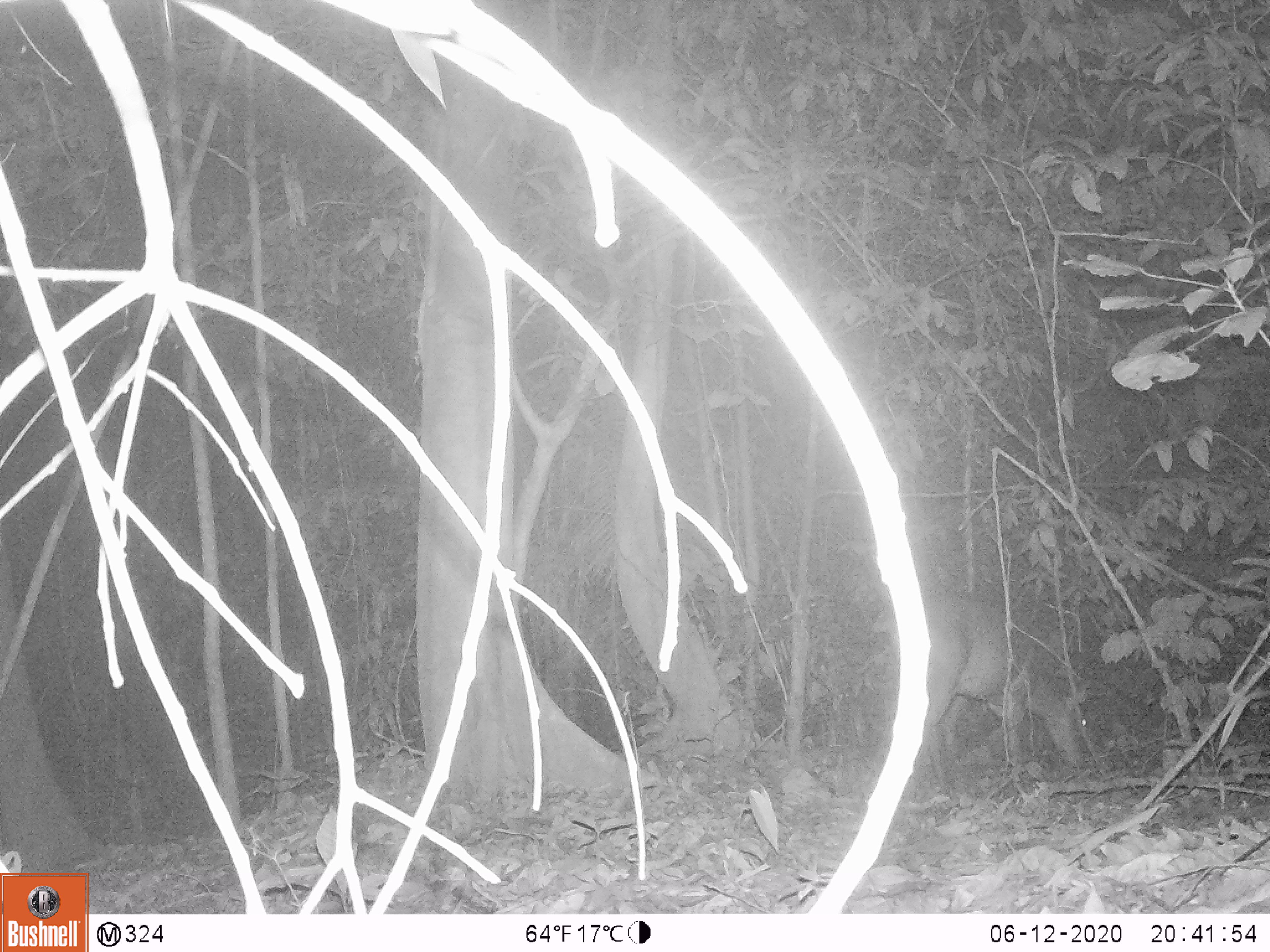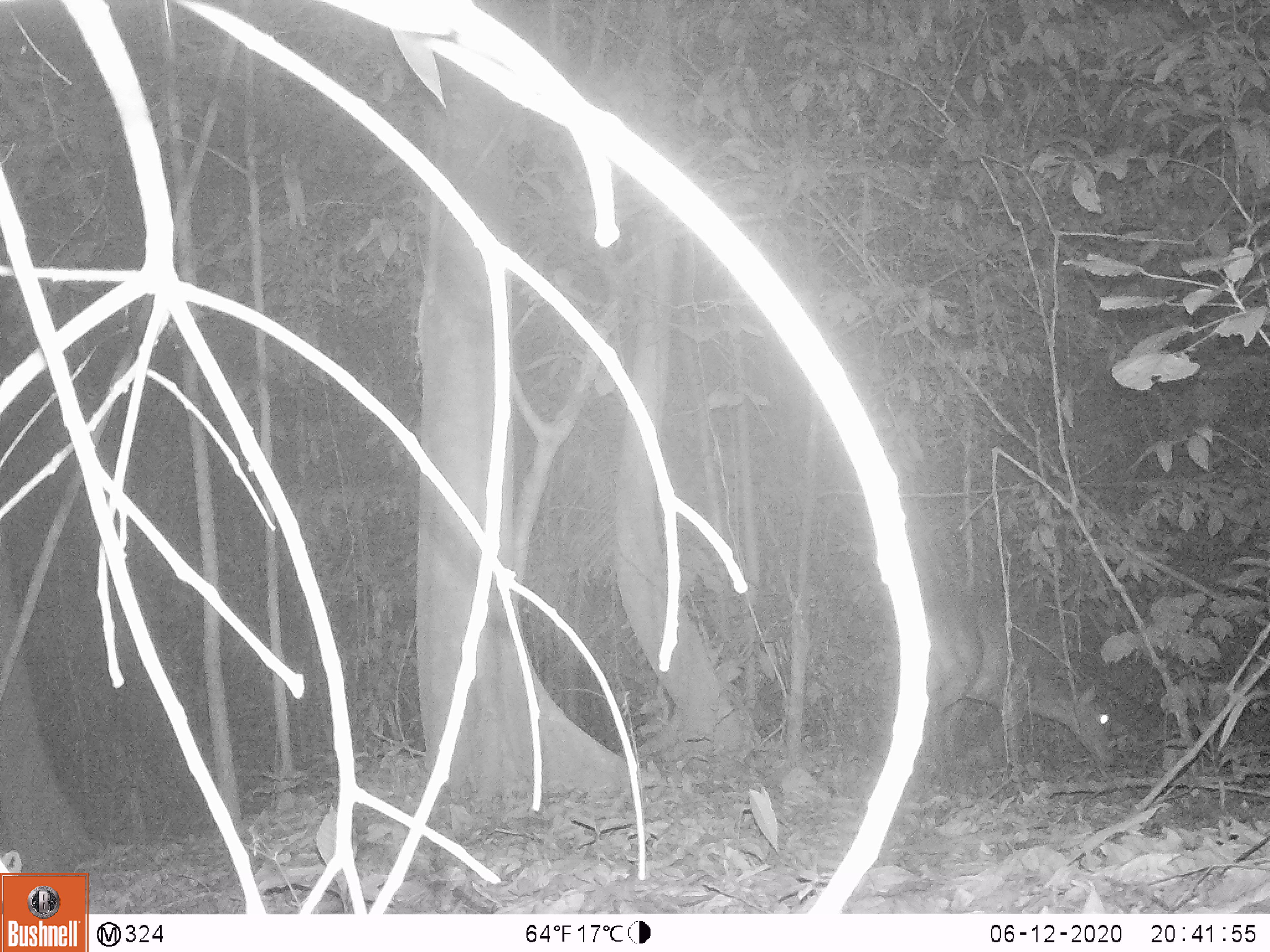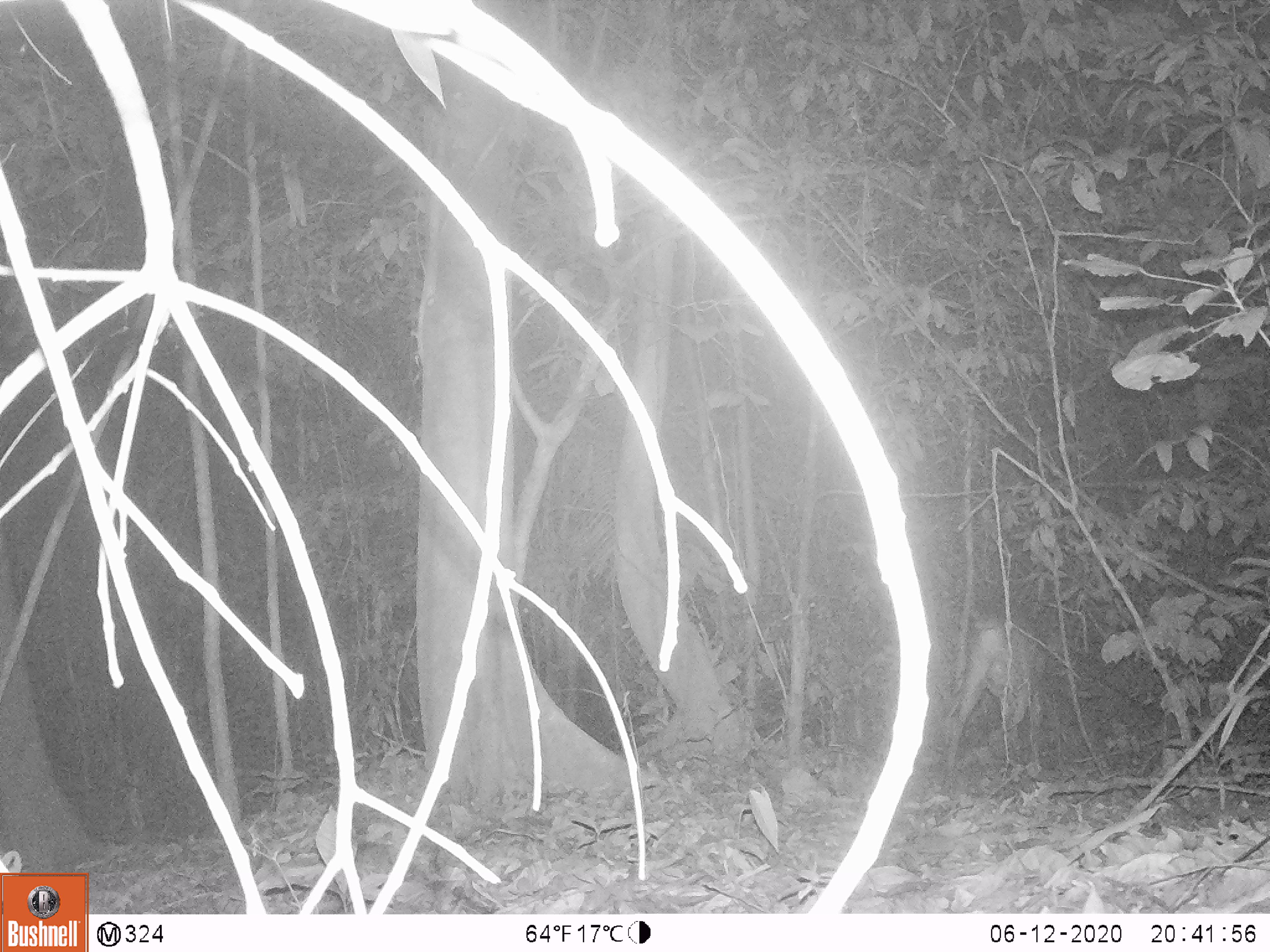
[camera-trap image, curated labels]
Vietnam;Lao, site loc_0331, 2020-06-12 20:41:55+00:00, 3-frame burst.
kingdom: Animalia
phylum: Chordata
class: Mammalia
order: Artiodactyla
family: Cervidae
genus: Muntiacus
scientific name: Muntiacus vuquangensis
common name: large-antlered muntjac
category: large antlered muntjac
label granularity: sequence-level